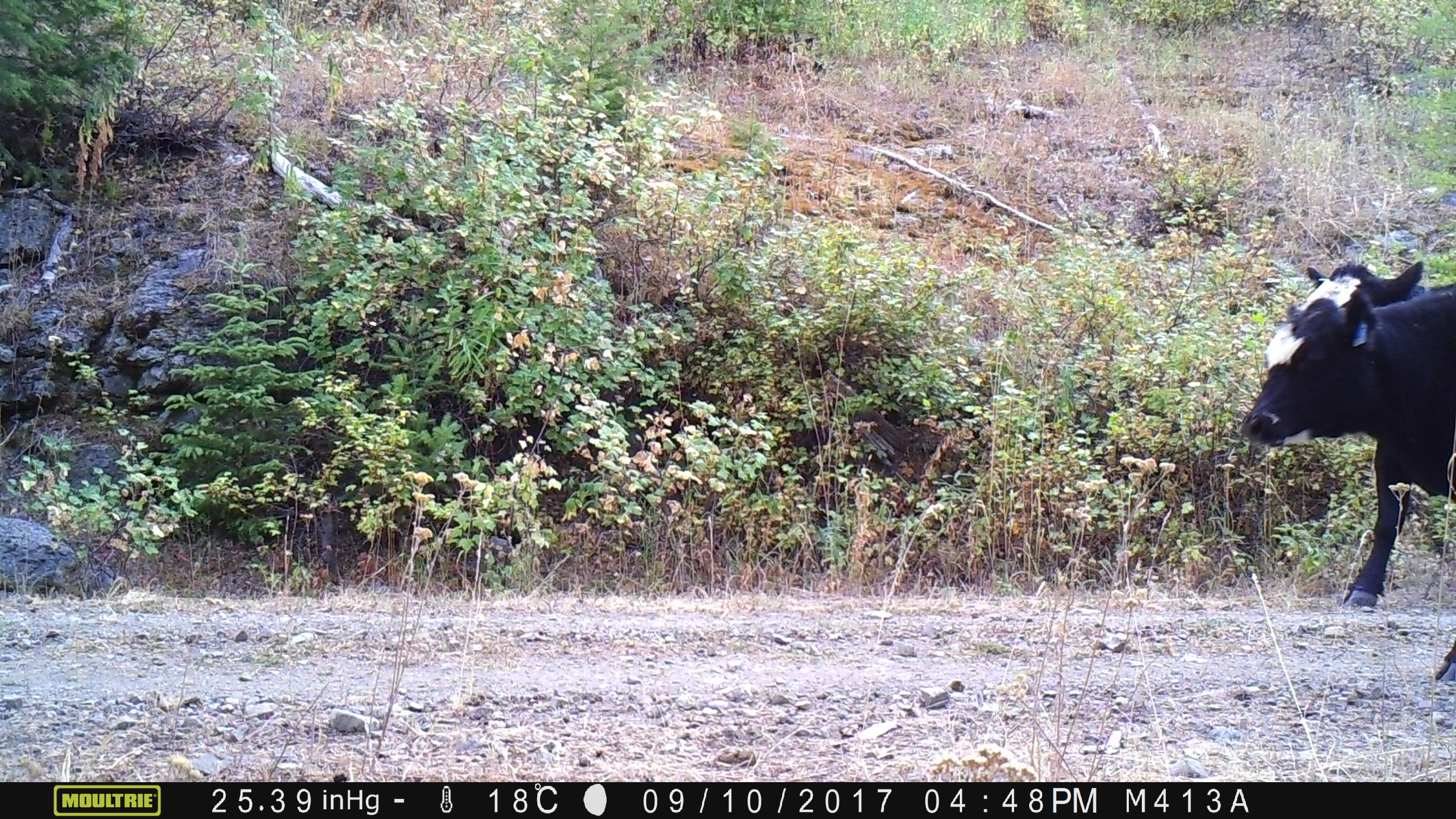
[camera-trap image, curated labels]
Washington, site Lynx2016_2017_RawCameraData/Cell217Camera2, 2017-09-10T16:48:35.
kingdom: Animalia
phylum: Chordata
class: Mammalia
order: Artiodactyla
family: Bovidae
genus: Bos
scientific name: Bos taurus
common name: domestic cattle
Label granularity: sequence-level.